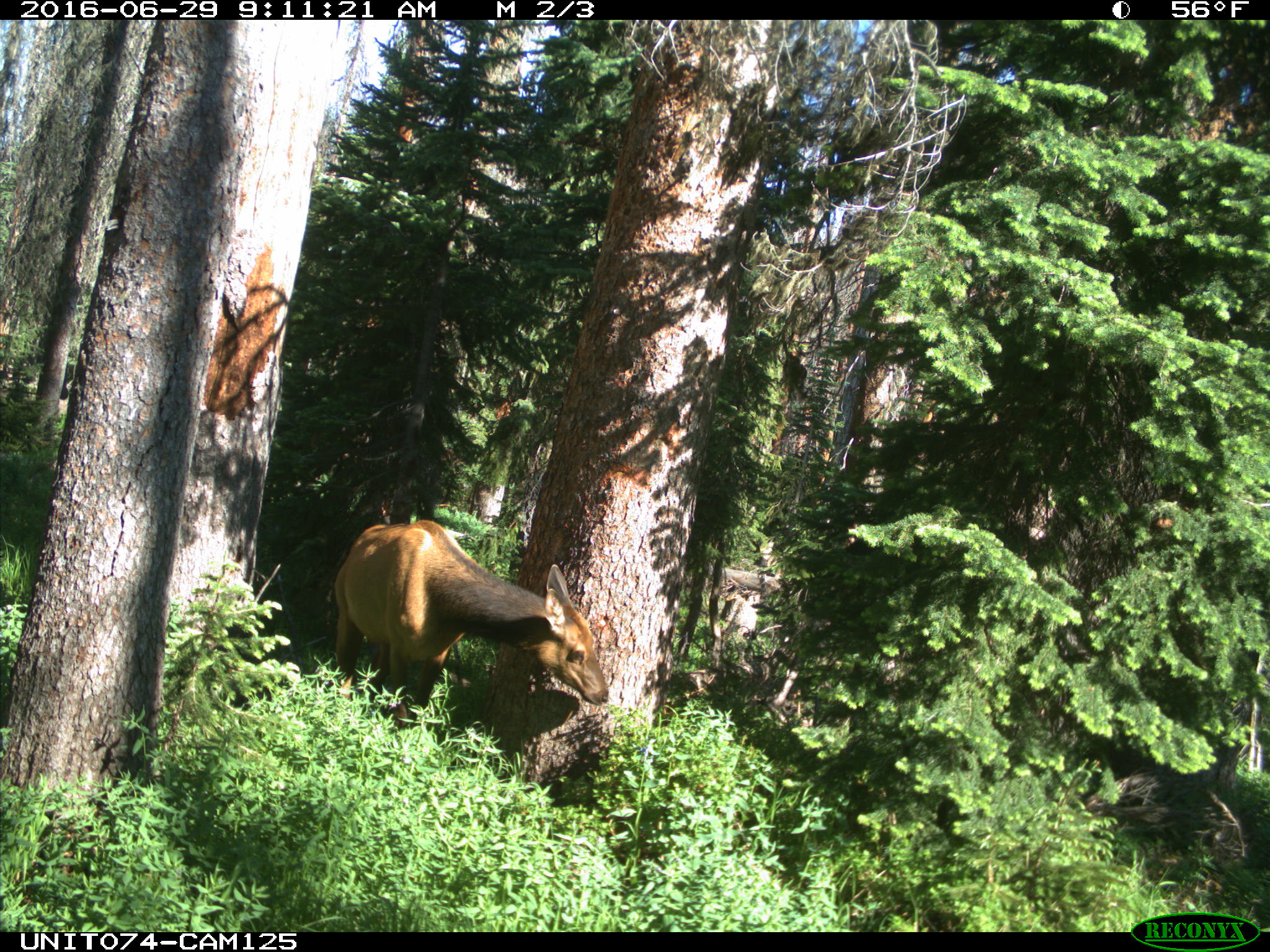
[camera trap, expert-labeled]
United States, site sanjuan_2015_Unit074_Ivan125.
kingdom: Animalia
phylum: Chordata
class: Mammalia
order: Artiodactyla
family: Cervidae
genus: Cervus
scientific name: Cervus elaphus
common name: red deer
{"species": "Cervus elaphus (red deer)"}